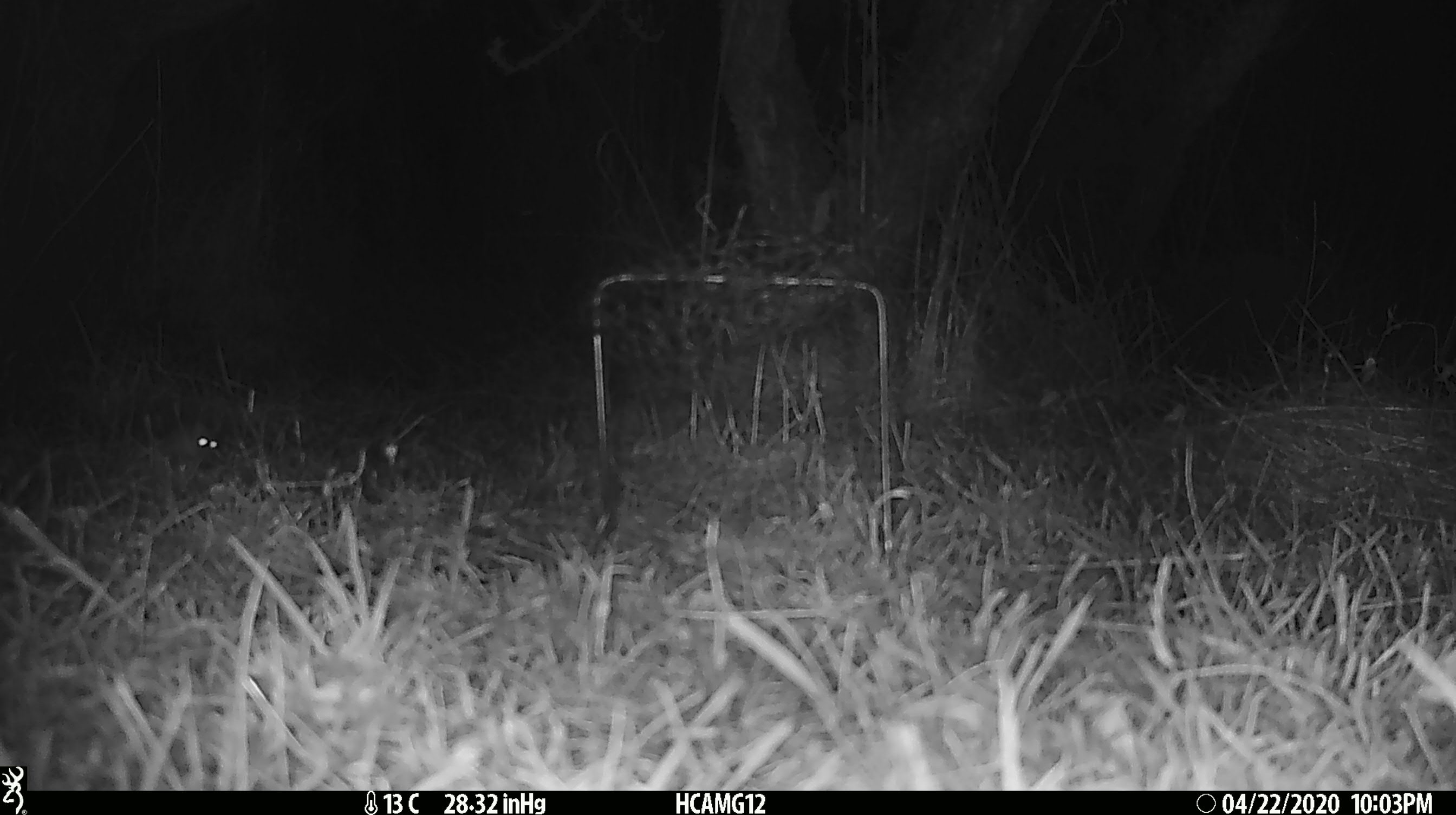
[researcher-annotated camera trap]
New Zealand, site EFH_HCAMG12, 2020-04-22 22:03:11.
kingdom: Animalia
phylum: Chordata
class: Mammalia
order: Rodentia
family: Muridae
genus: Mus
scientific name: Mus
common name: mouse